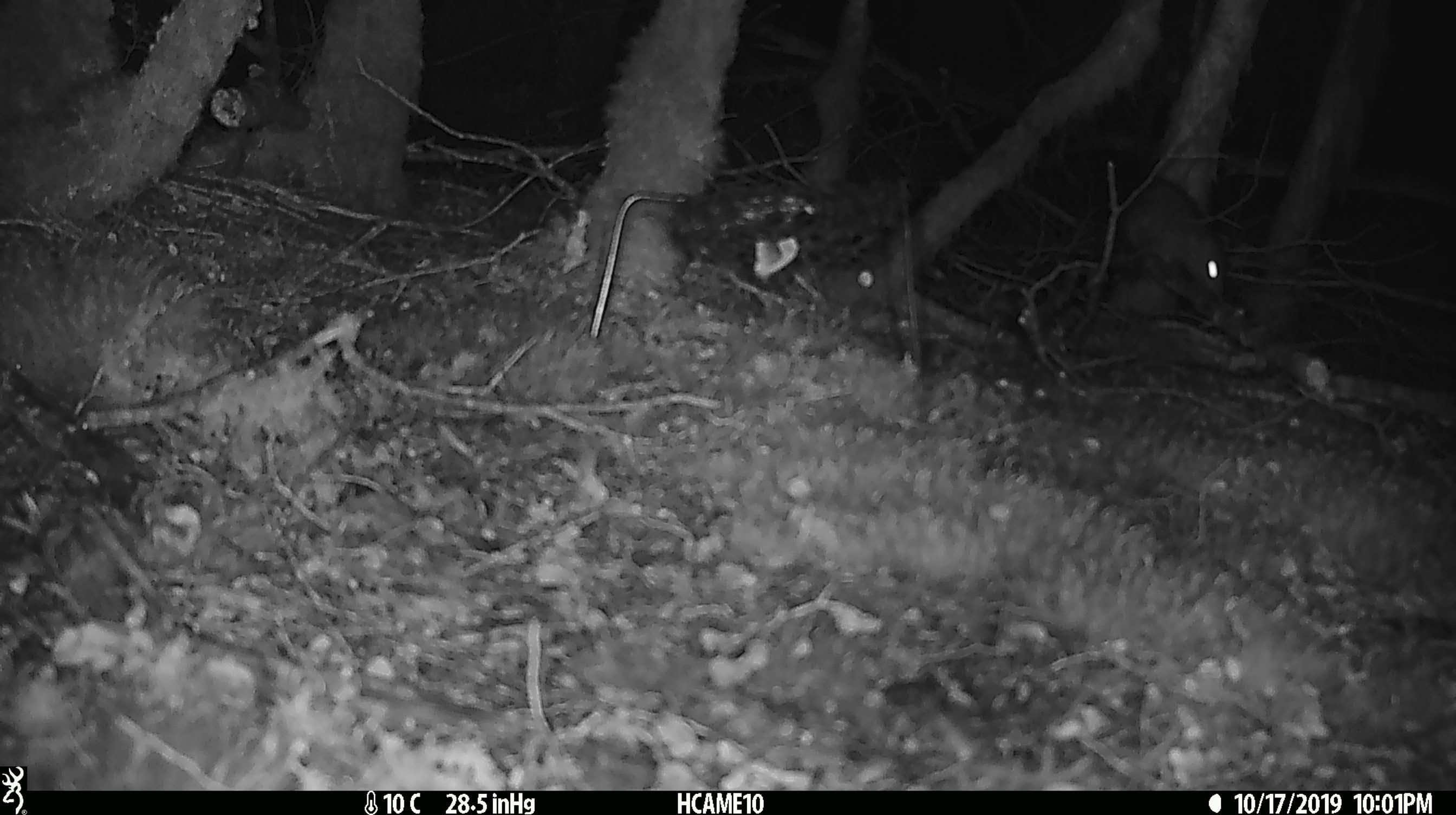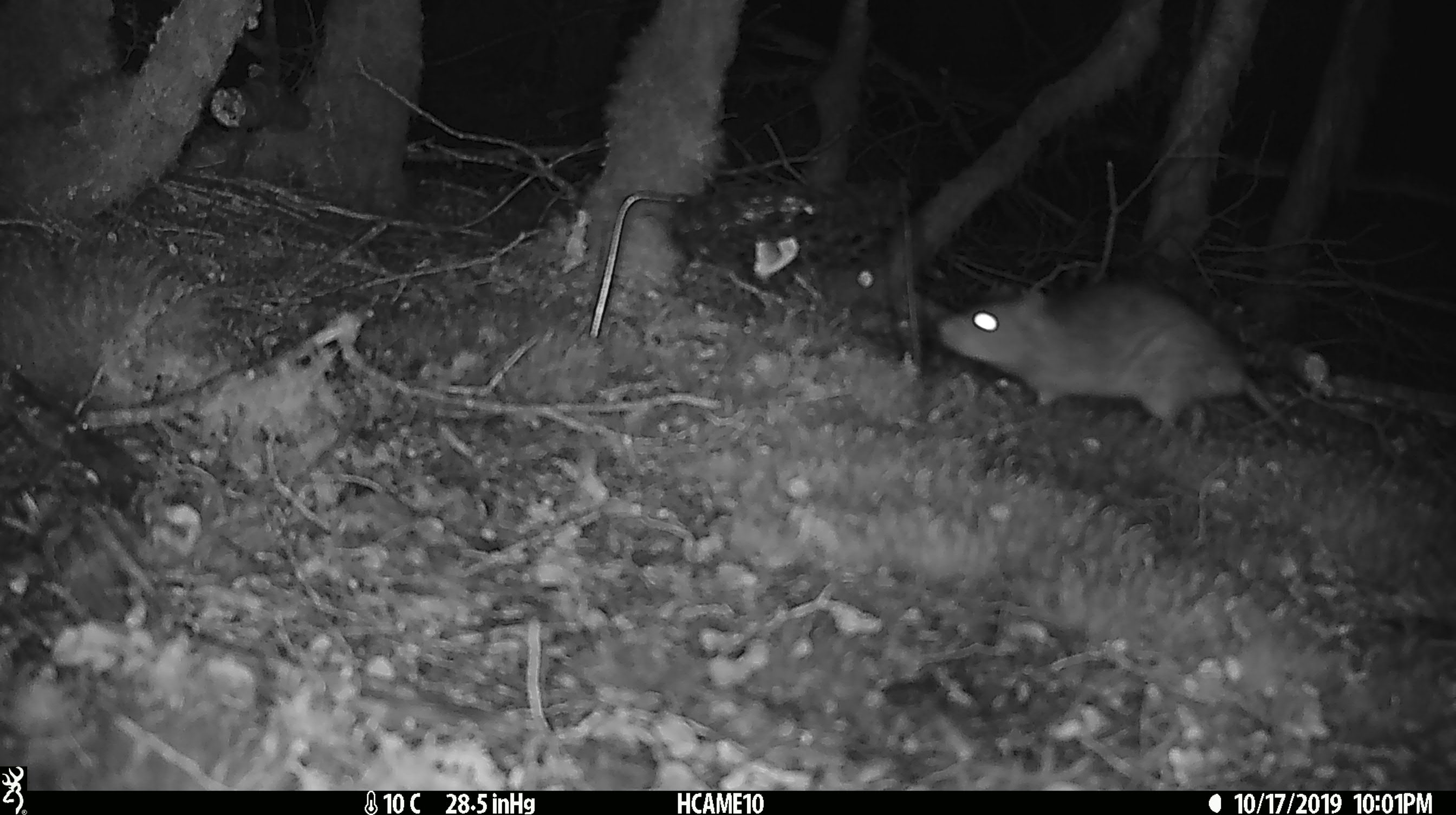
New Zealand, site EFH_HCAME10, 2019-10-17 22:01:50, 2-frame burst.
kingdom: Animalia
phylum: Chordata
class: Mammalia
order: Rodentia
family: Muridae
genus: Rattus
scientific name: Rattus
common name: rat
Rat (Rattus).